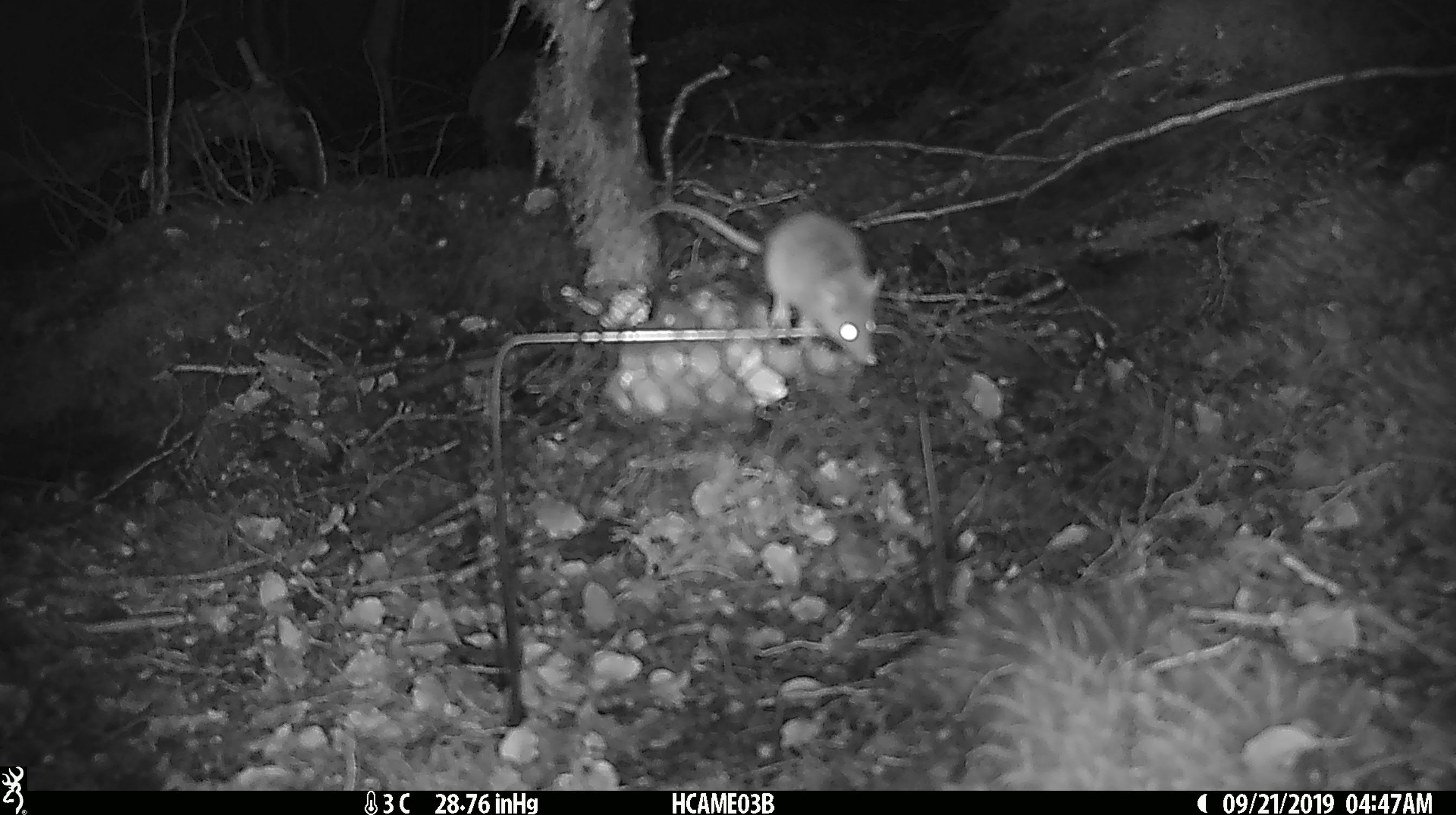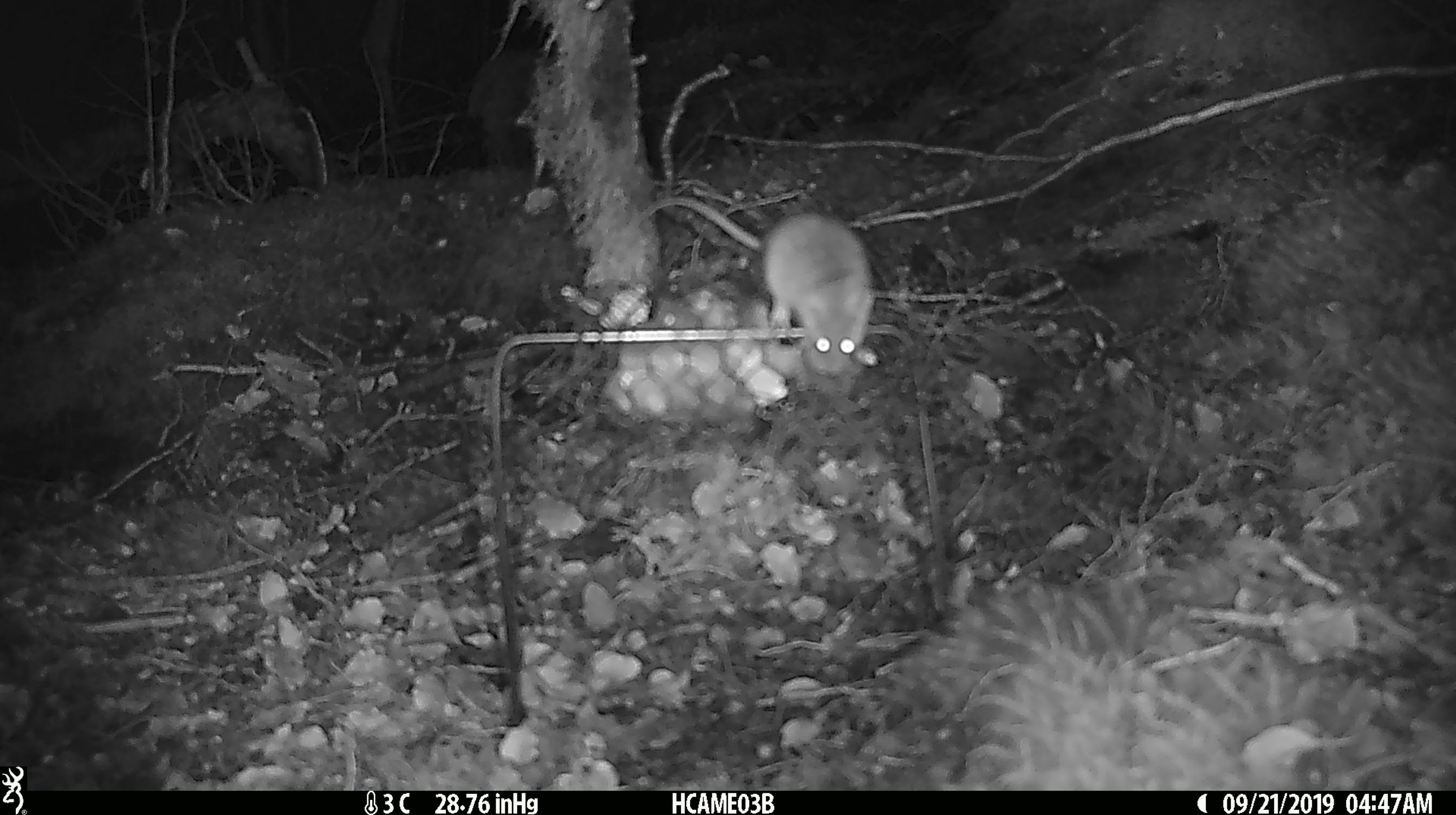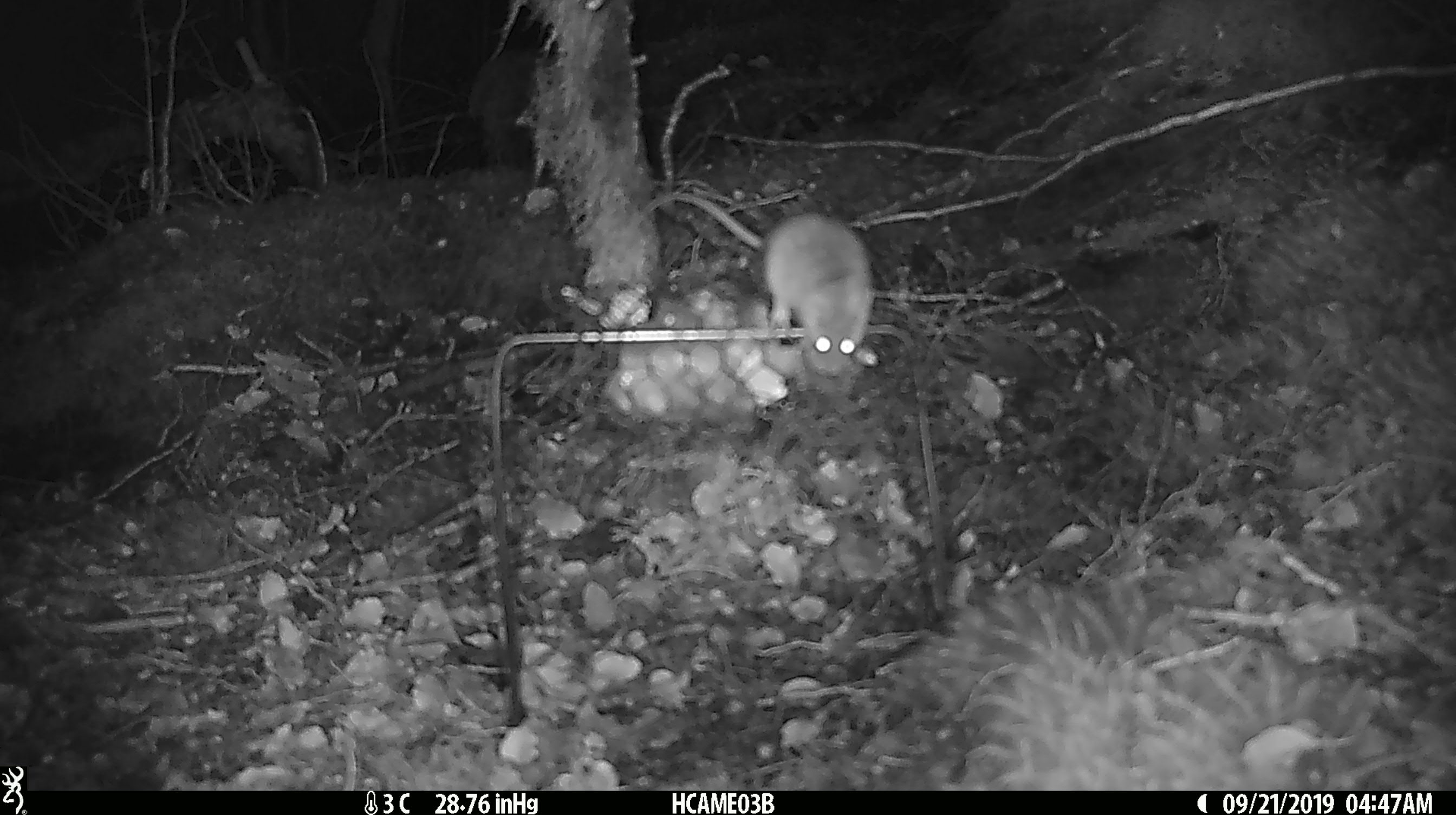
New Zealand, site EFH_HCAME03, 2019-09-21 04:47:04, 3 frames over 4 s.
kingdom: Animalia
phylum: Chordata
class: Mammalia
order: Rodentia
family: Muridae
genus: Mus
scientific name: Mus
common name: mouse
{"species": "mouse (Mus)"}